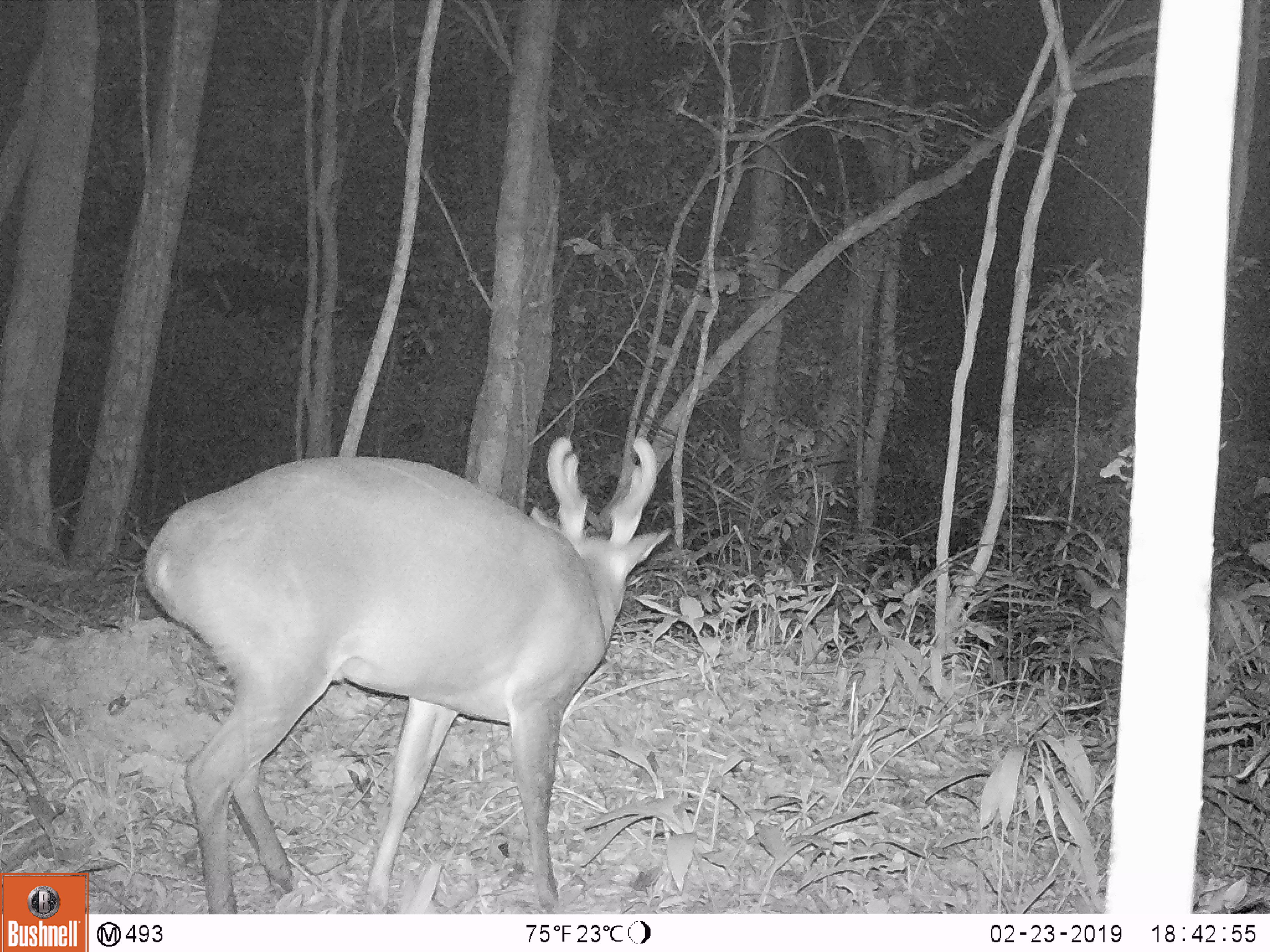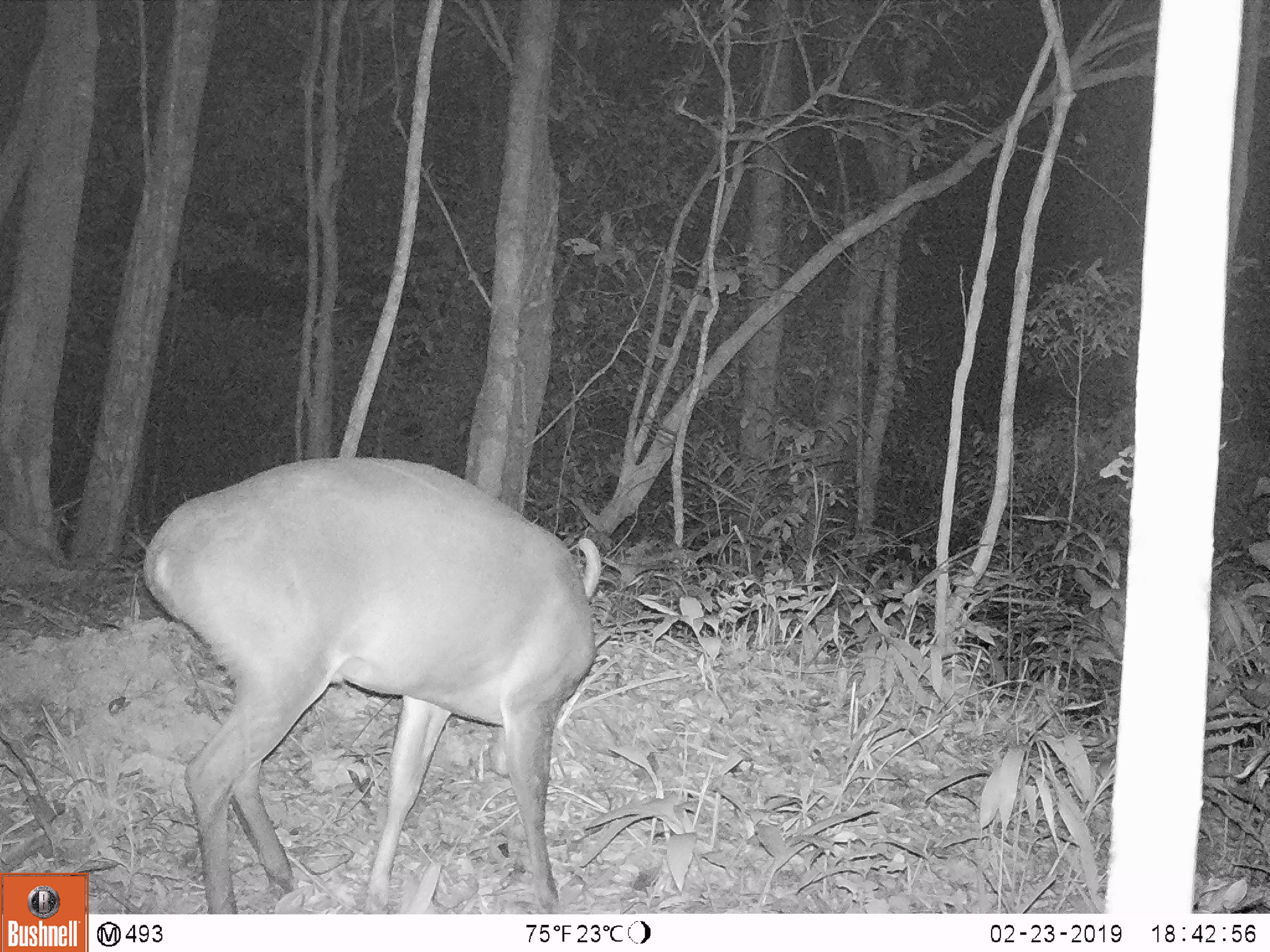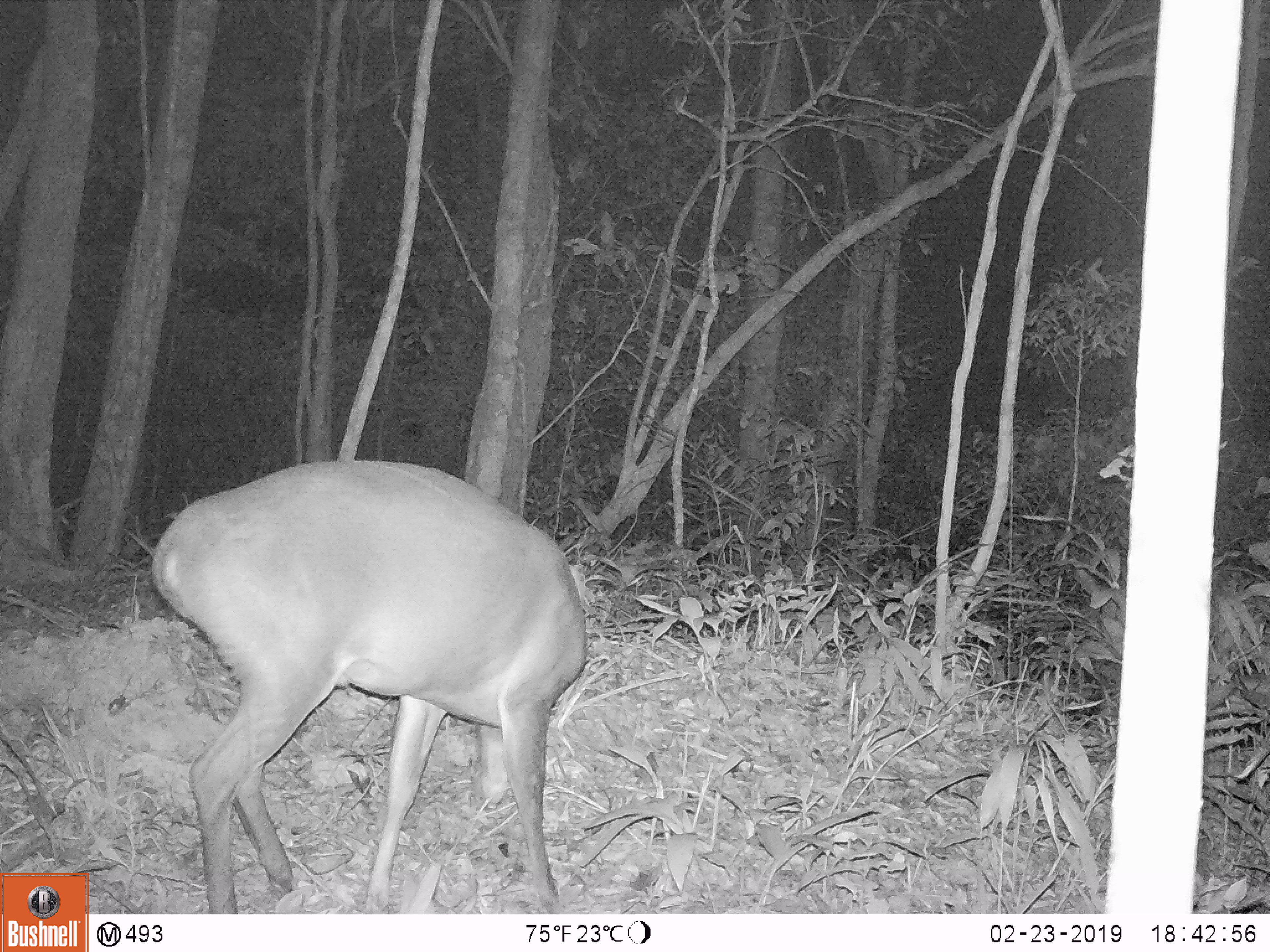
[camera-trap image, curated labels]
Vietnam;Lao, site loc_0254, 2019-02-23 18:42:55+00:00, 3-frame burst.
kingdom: Animalia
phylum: Chordata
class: Mammalia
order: Artiodactyla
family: Cervidae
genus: Muntiacus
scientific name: Muntiacus vuquangensis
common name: large-antlered muntjac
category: large antlered muntjac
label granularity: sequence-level